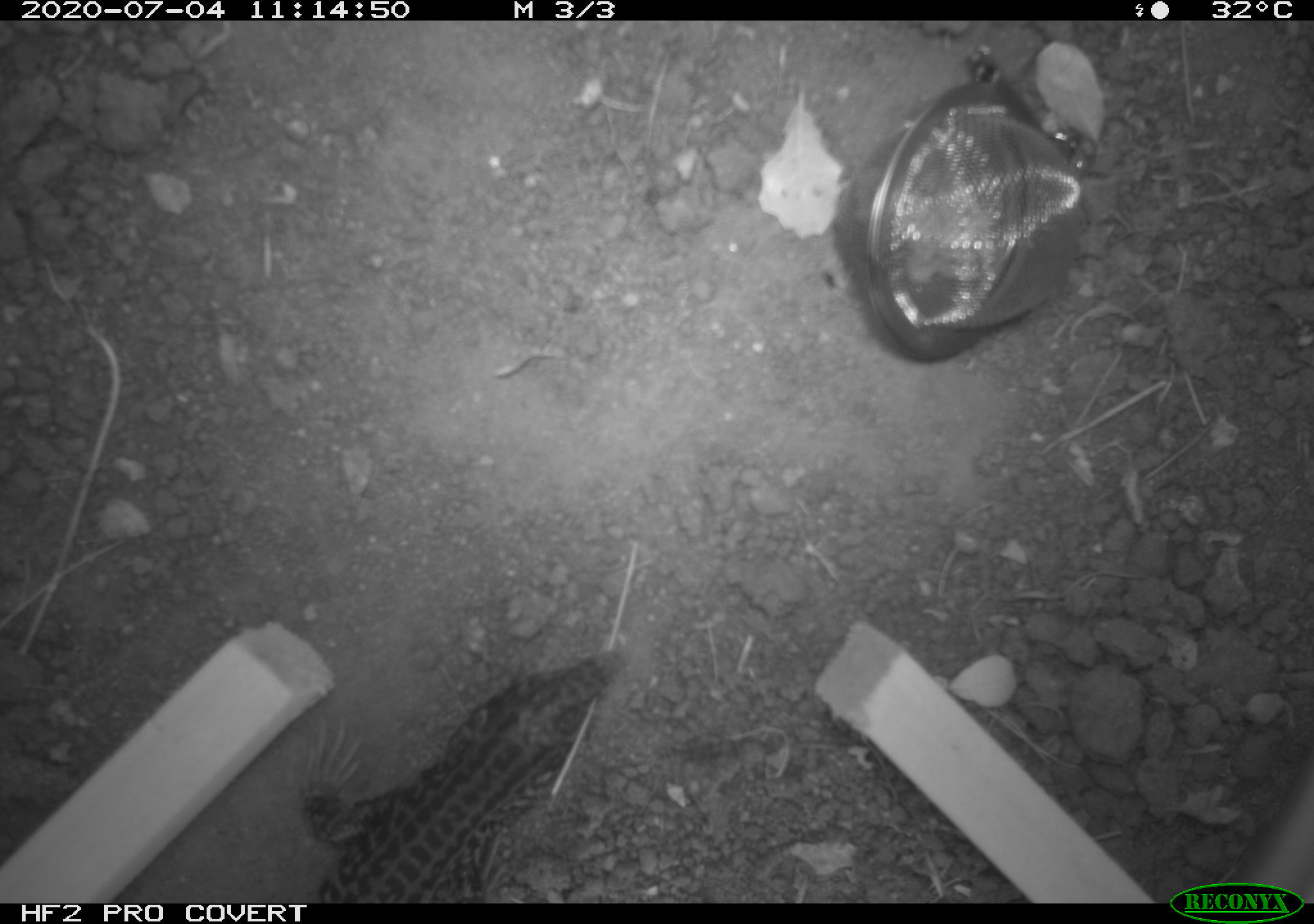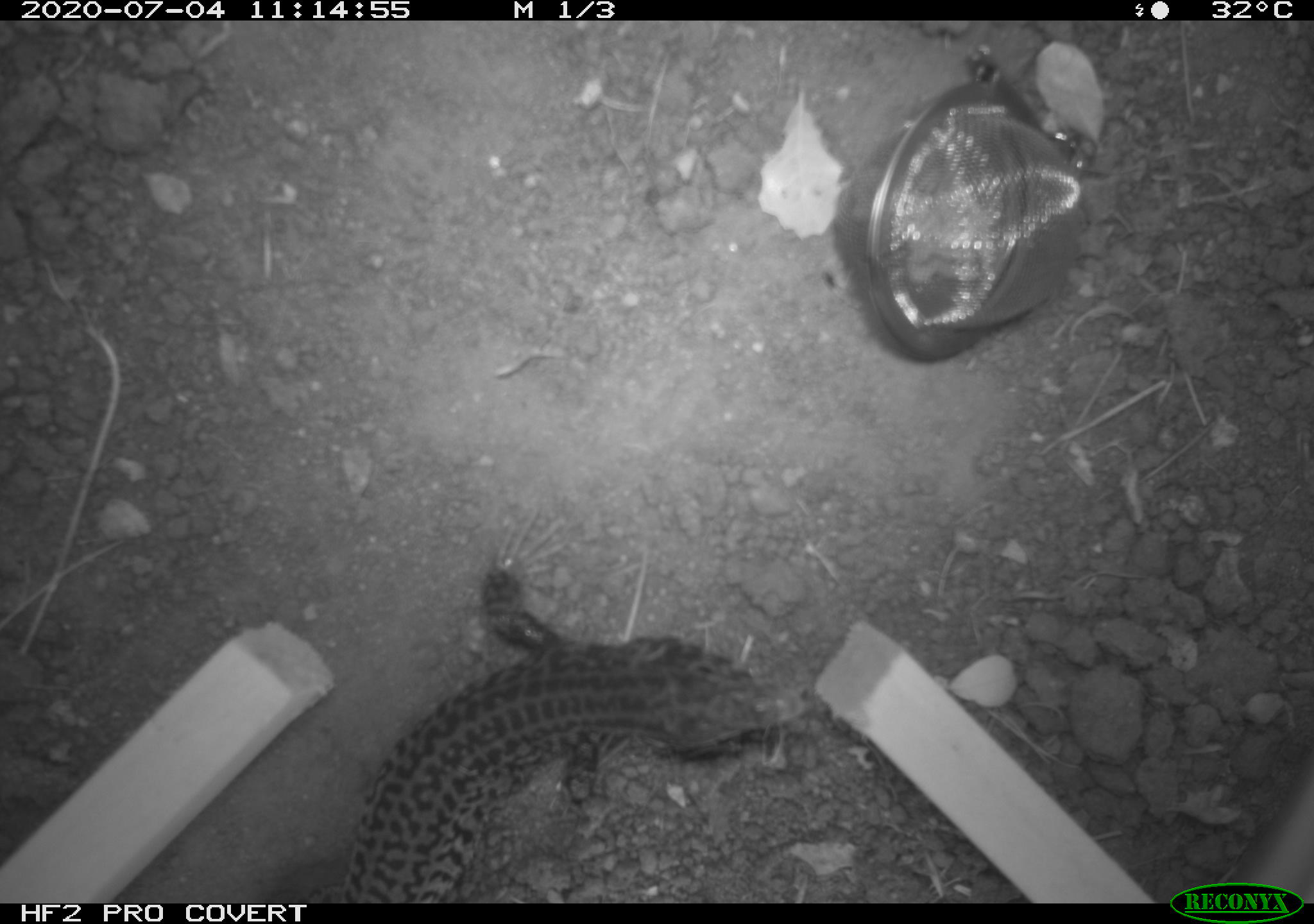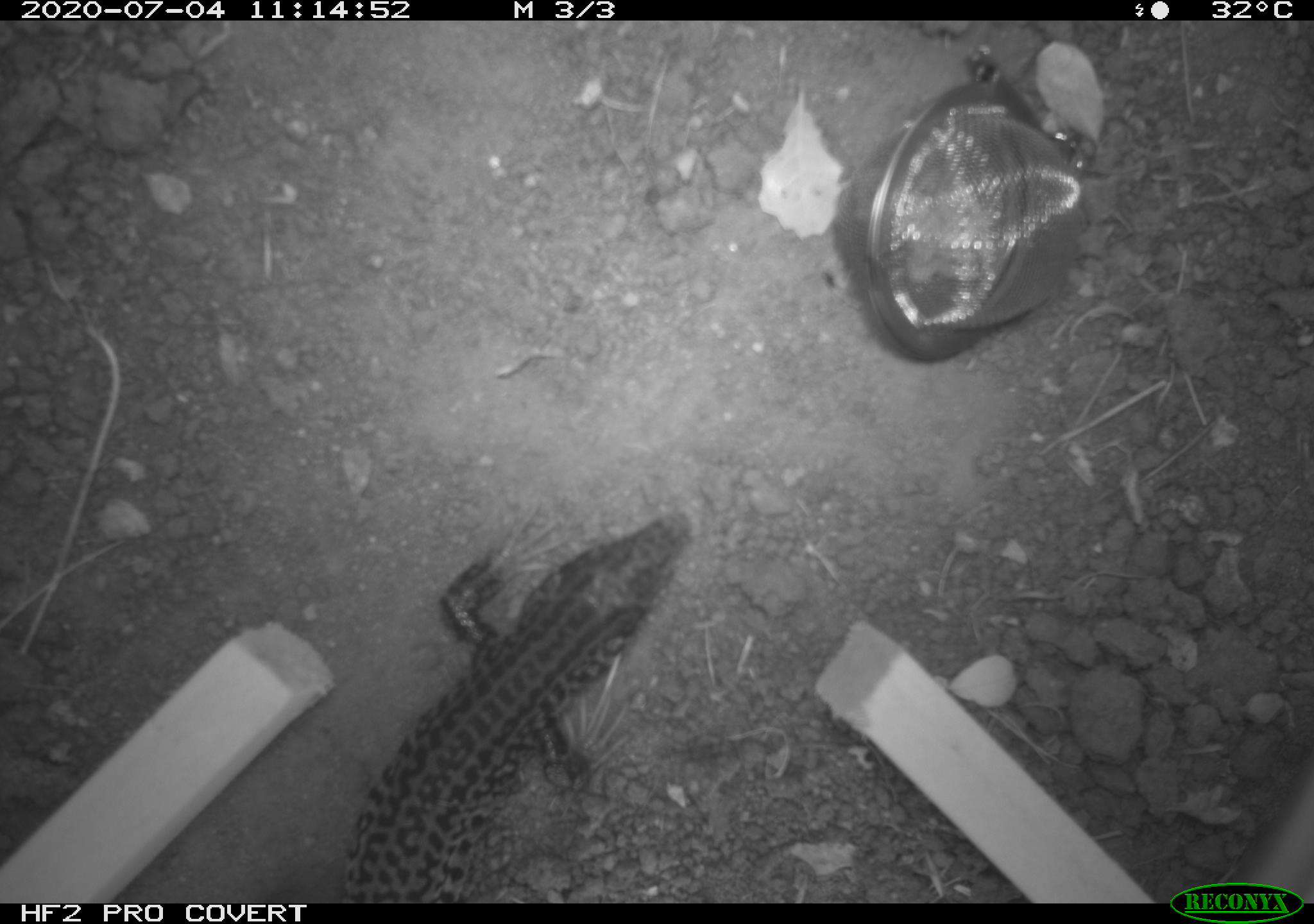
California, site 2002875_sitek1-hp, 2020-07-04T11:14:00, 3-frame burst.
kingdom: Animalia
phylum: Chordata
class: Reptilia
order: Squamata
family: Teiidae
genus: Aspidoscelis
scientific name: Aspidoscelis tigris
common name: western whiptail